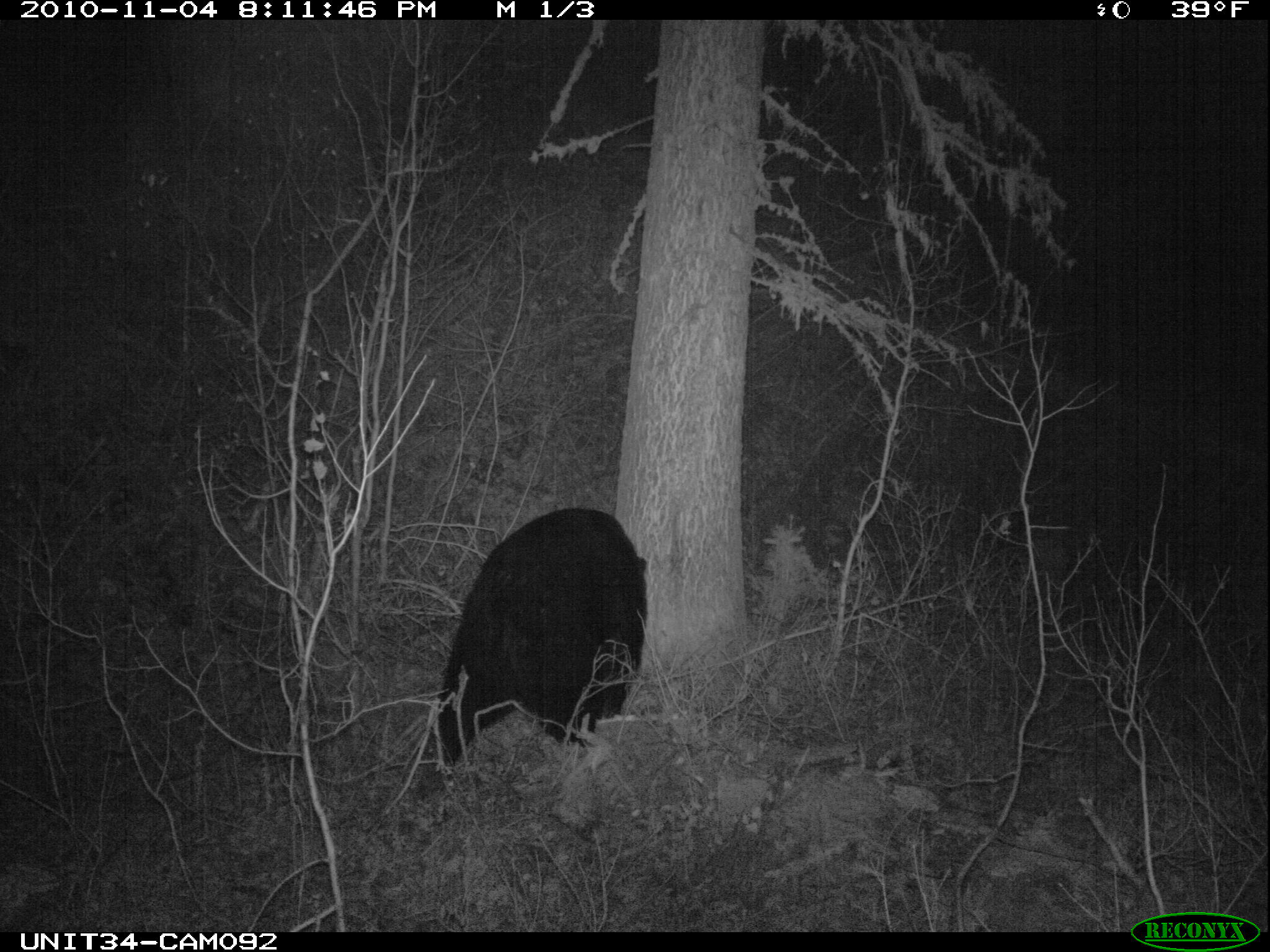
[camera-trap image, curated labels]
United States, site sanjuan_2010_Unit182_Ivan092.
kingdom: Animalia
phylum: Chordata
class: Mammalia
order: Carnivora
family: Ursidae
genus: Ursus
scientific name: Ursus americanus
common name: american black bear